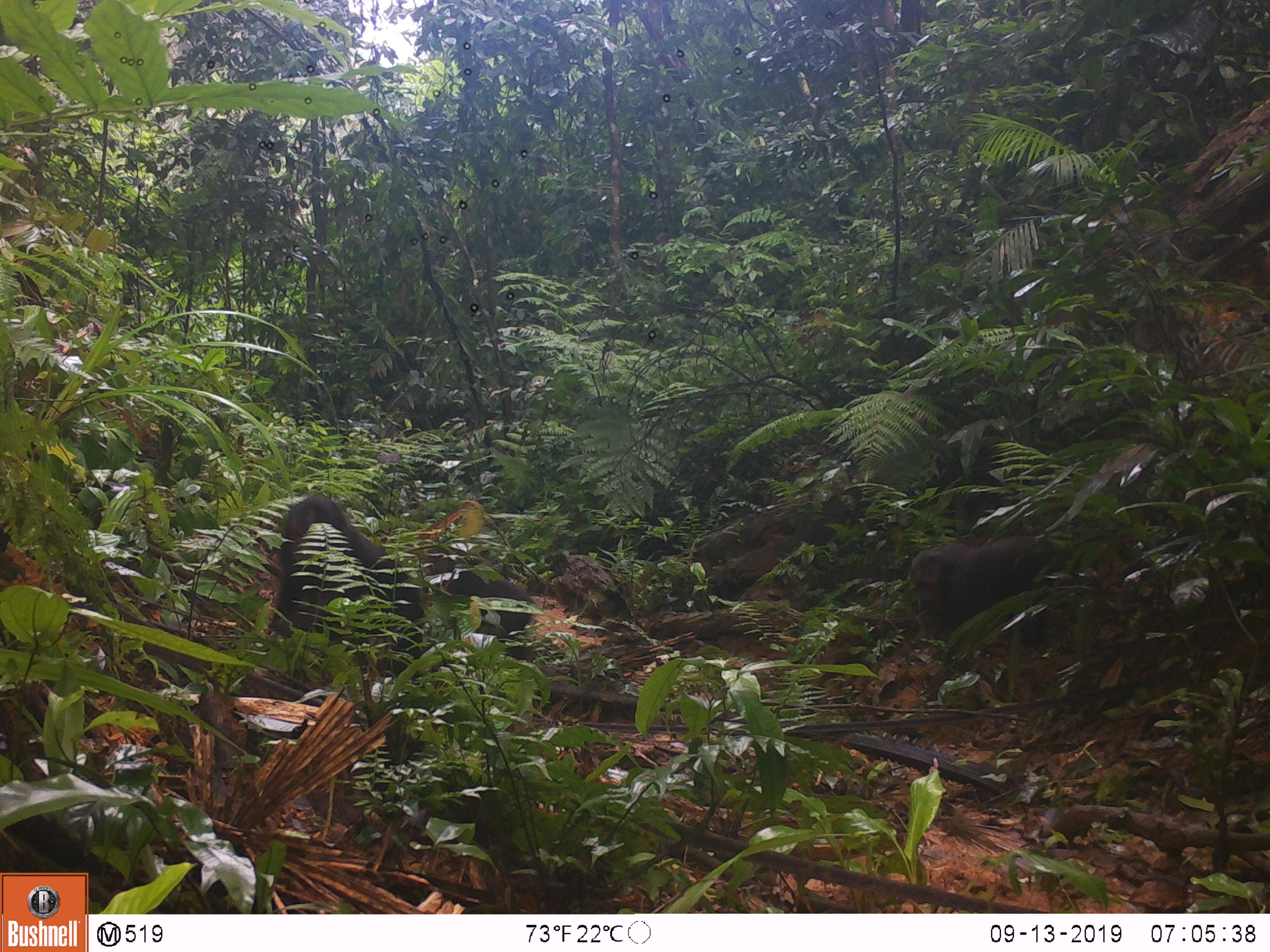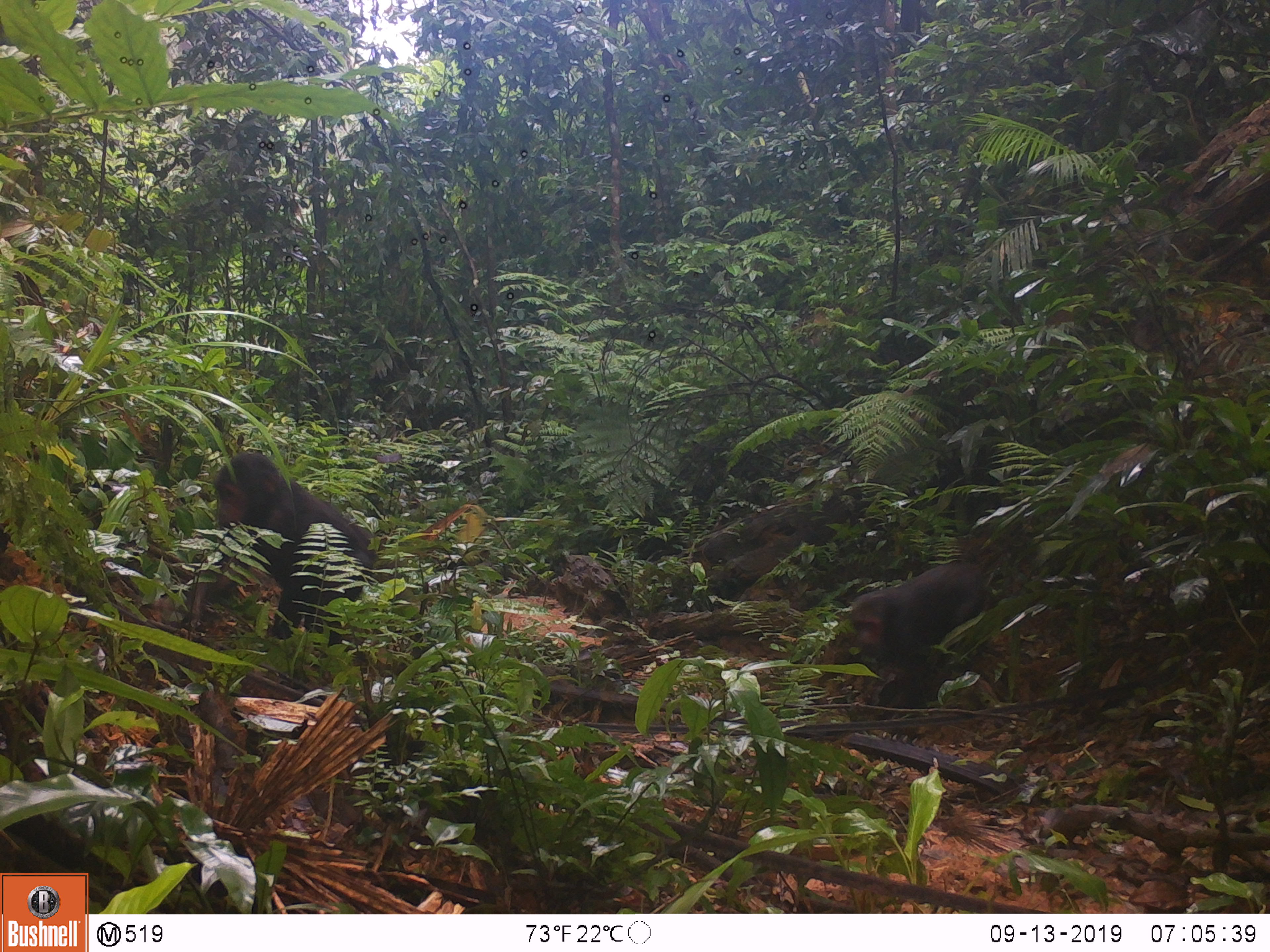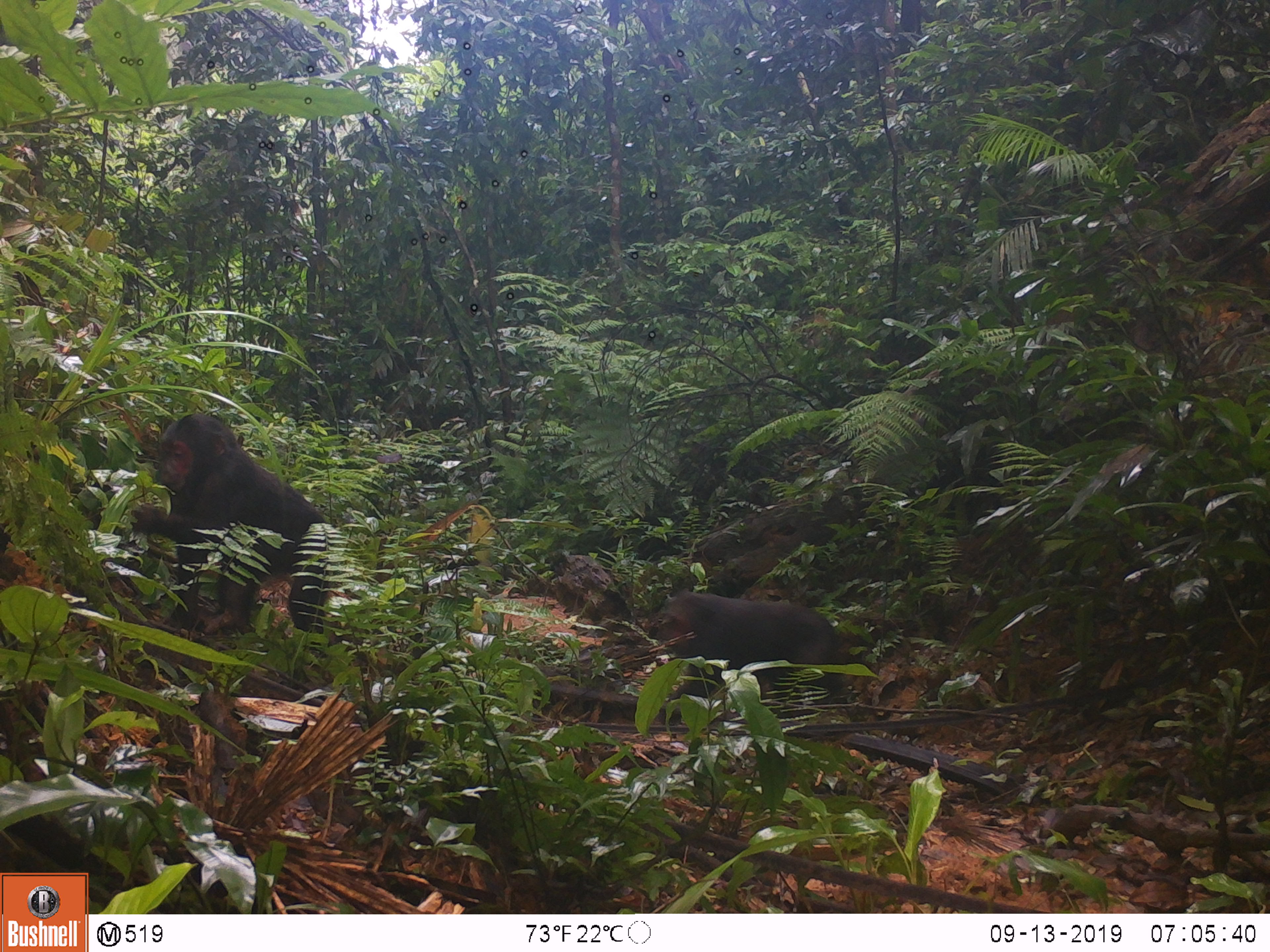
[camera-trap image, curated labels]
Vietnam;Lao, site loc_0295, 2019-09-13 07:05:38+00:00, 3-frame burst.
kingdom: Animalia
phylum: Chordata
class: Mammalia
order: Primates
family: Cercopithecidae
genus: Macaca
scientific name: Macaca arctoides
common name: stump-tailed macaque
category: stump tailed macaque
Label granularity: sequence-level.